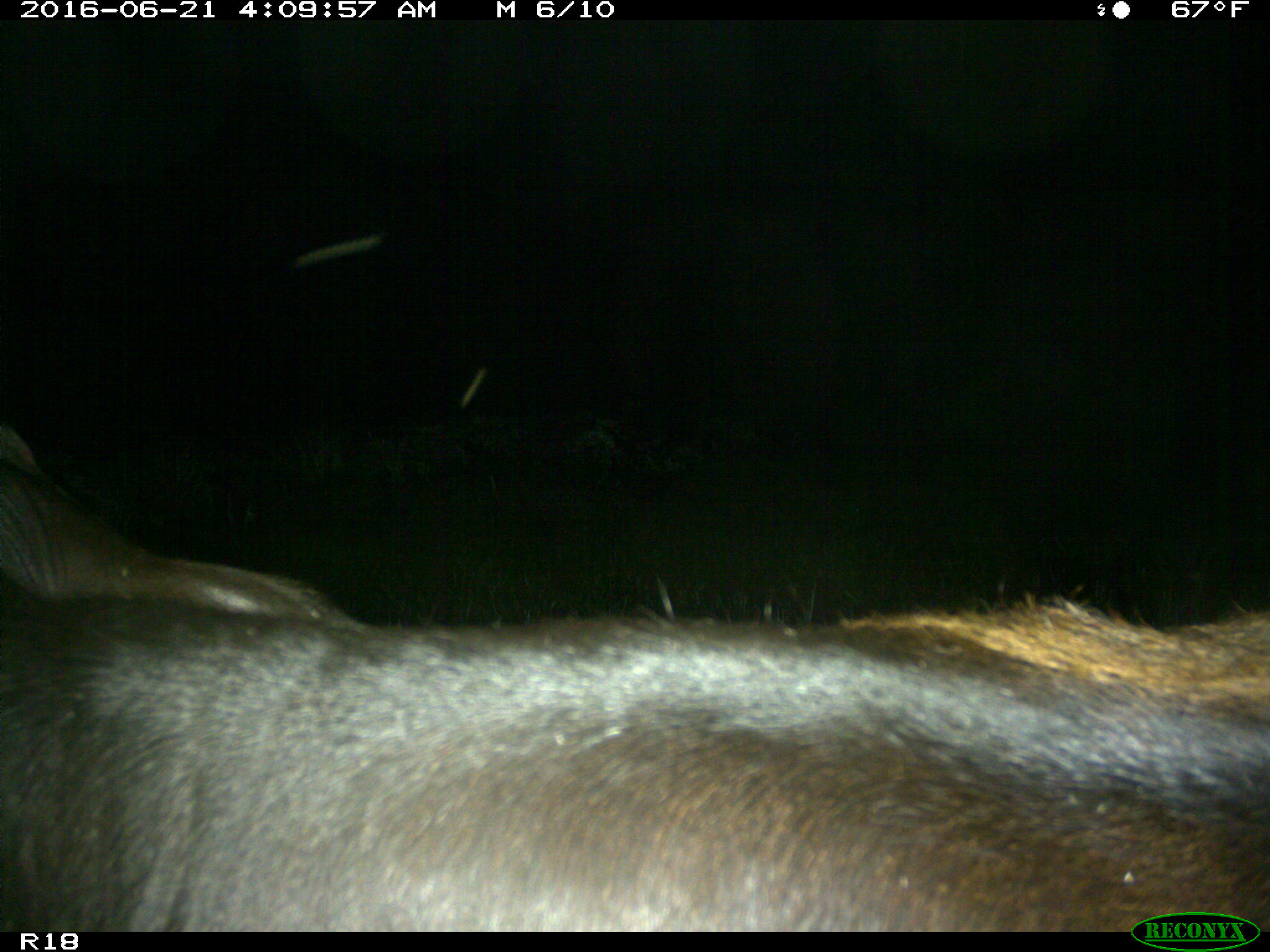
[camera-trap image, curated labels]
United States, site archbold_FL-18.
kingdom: Animalia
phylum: Chordata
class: Mammalia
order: Artiodactyla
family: Bovidae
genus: Bos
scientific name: Bos taurus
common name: domestic cow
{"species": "Bos taurus (domestic cow)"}